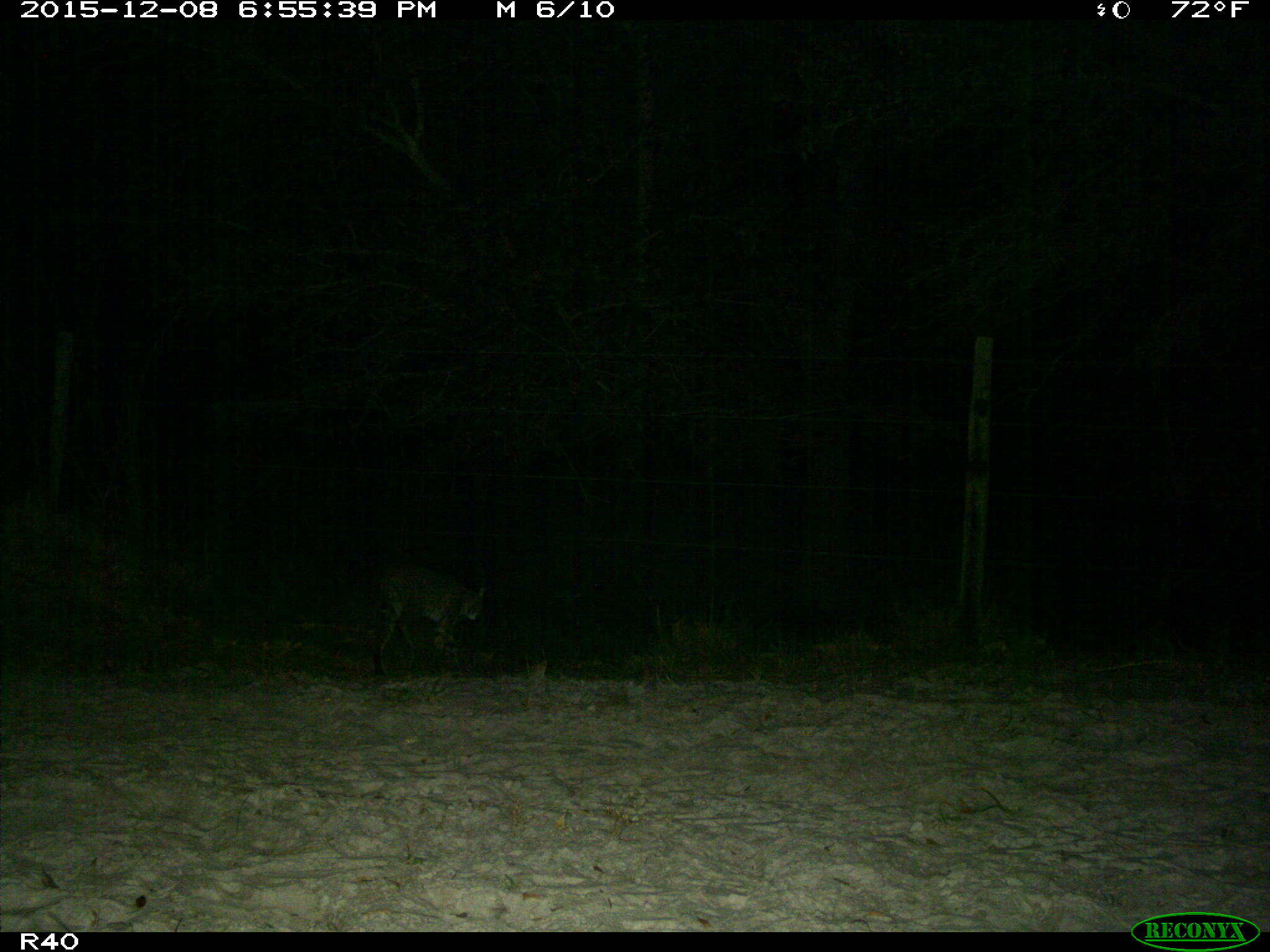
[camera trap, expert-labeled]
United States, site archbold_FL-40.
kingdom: Animalia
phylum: Chordata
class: Mammalia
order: Carnivora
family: Felidae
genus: Lynx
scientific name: Lynx rufus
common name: bobcat